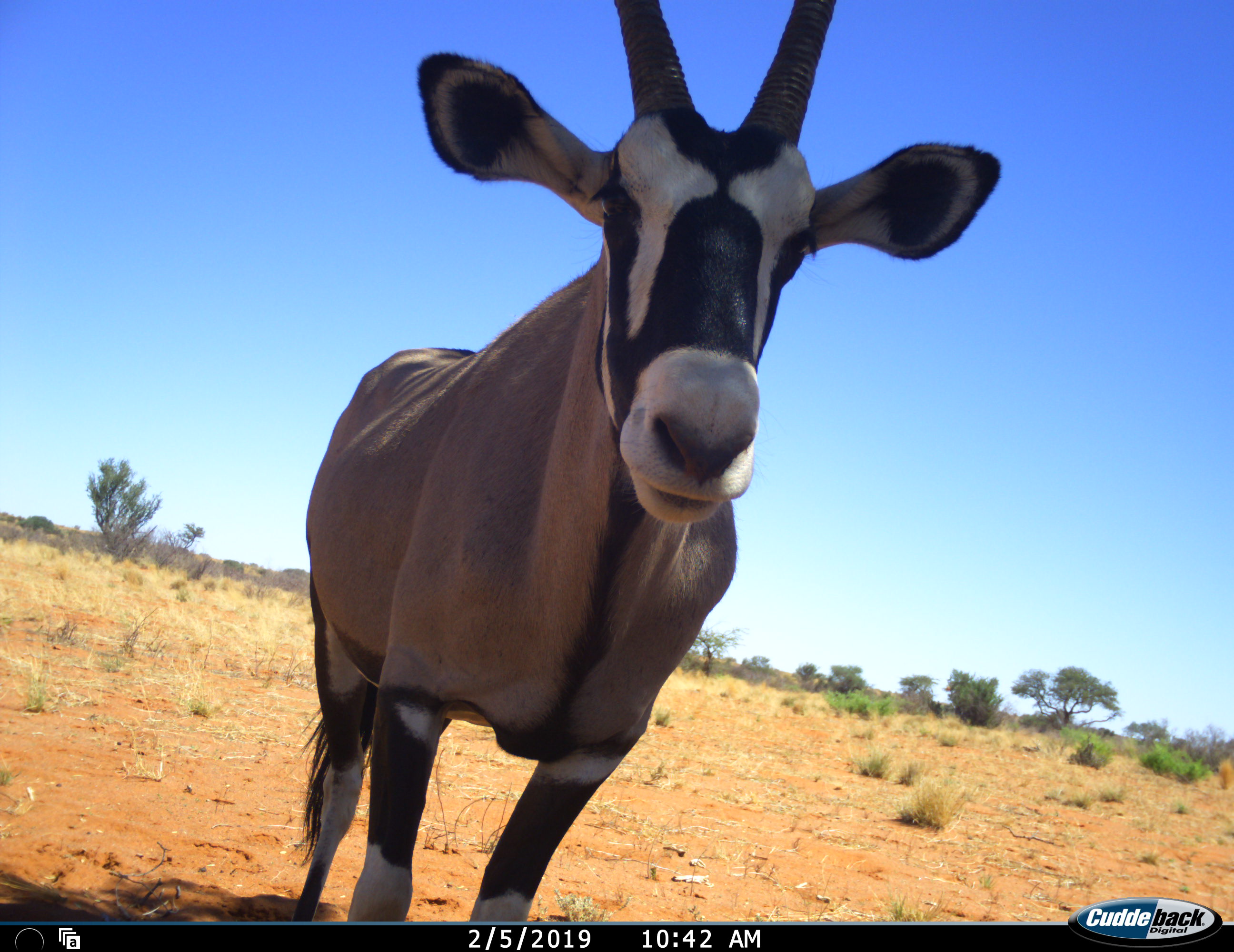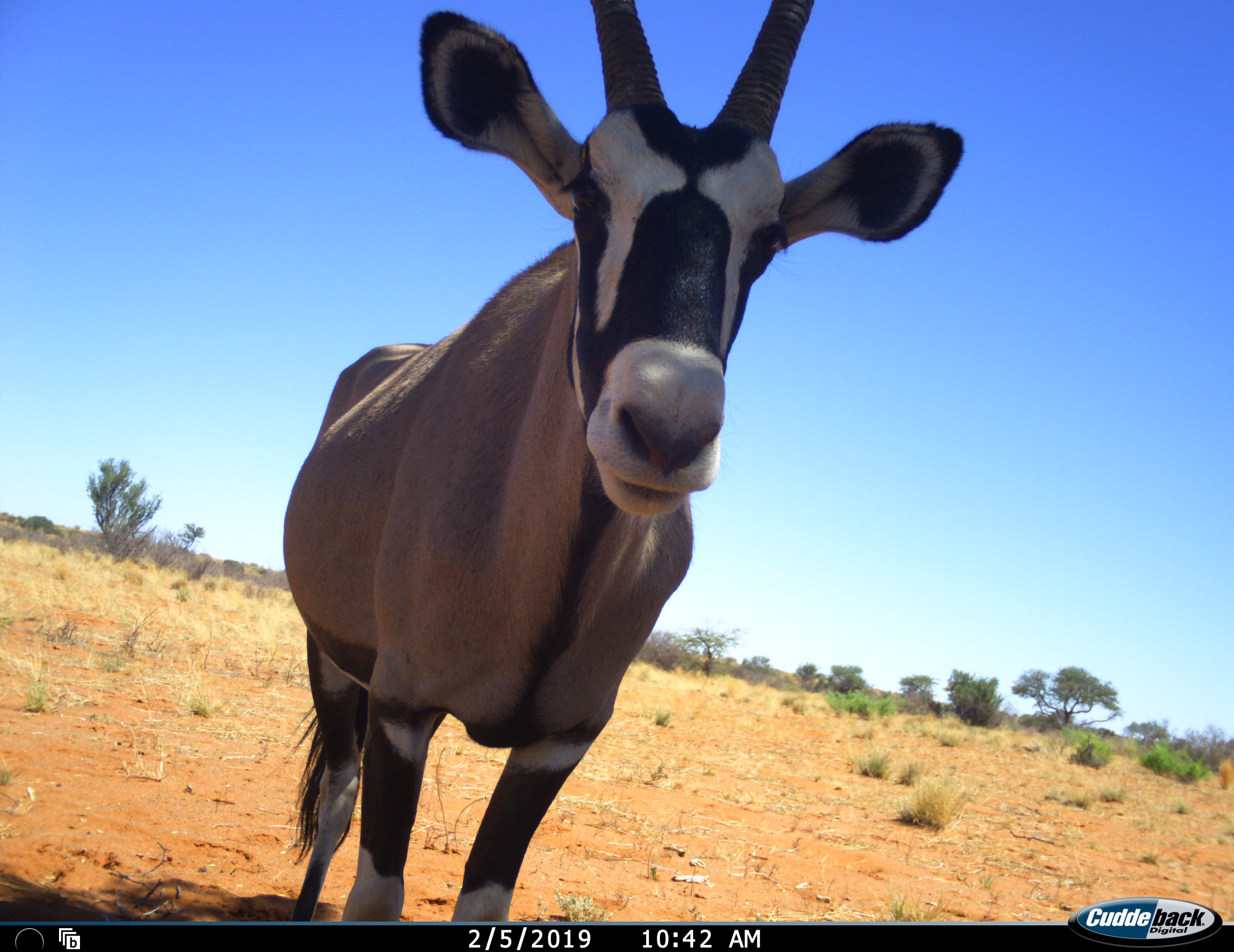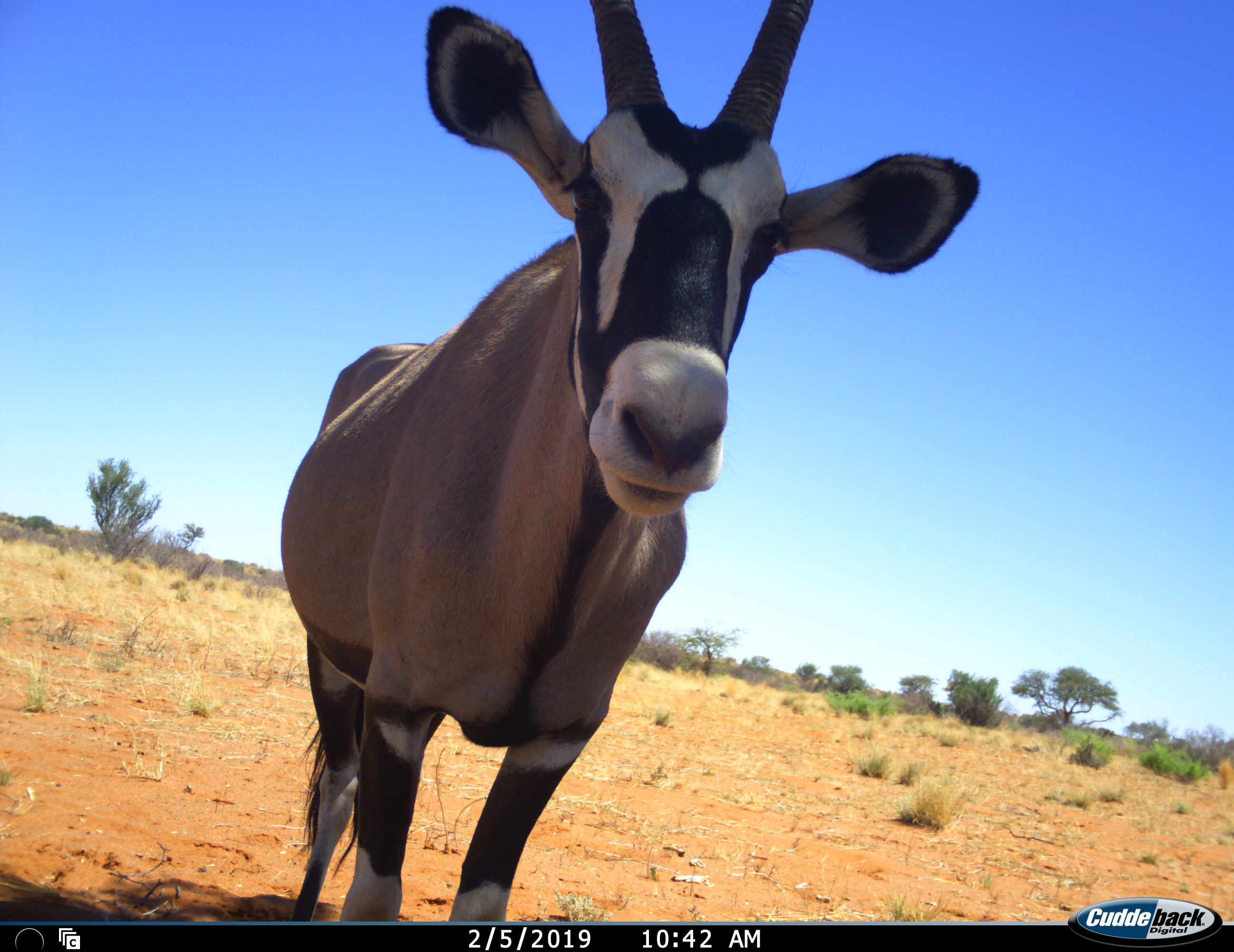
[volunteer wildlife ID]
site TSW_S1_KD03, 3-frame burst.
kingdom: Animalia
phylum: Chordata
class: Mammalia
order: Artiodactyla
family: Bovidae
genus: Oryx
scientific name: Oryx gazella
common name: gemsbok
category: oryx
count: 1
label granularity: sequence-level